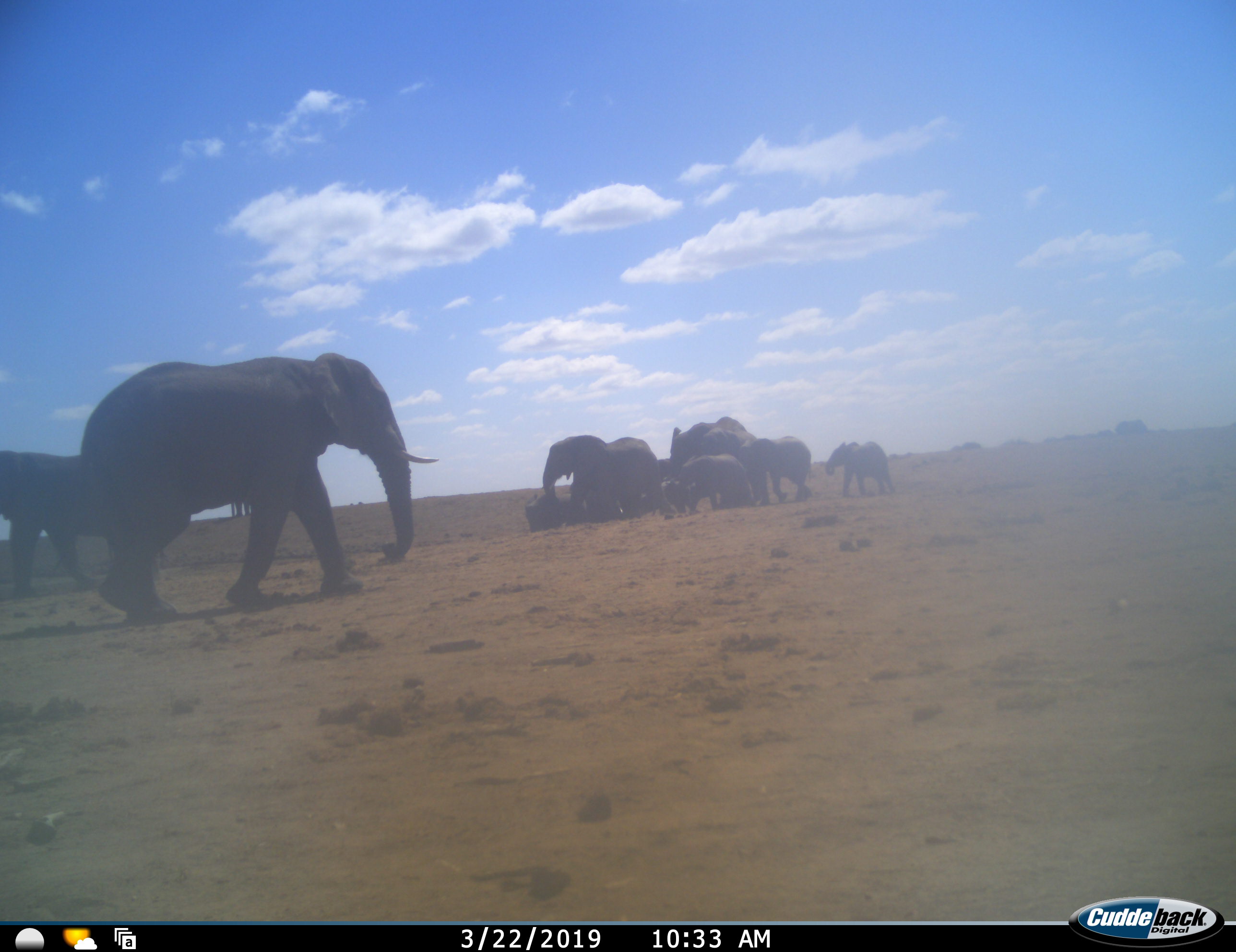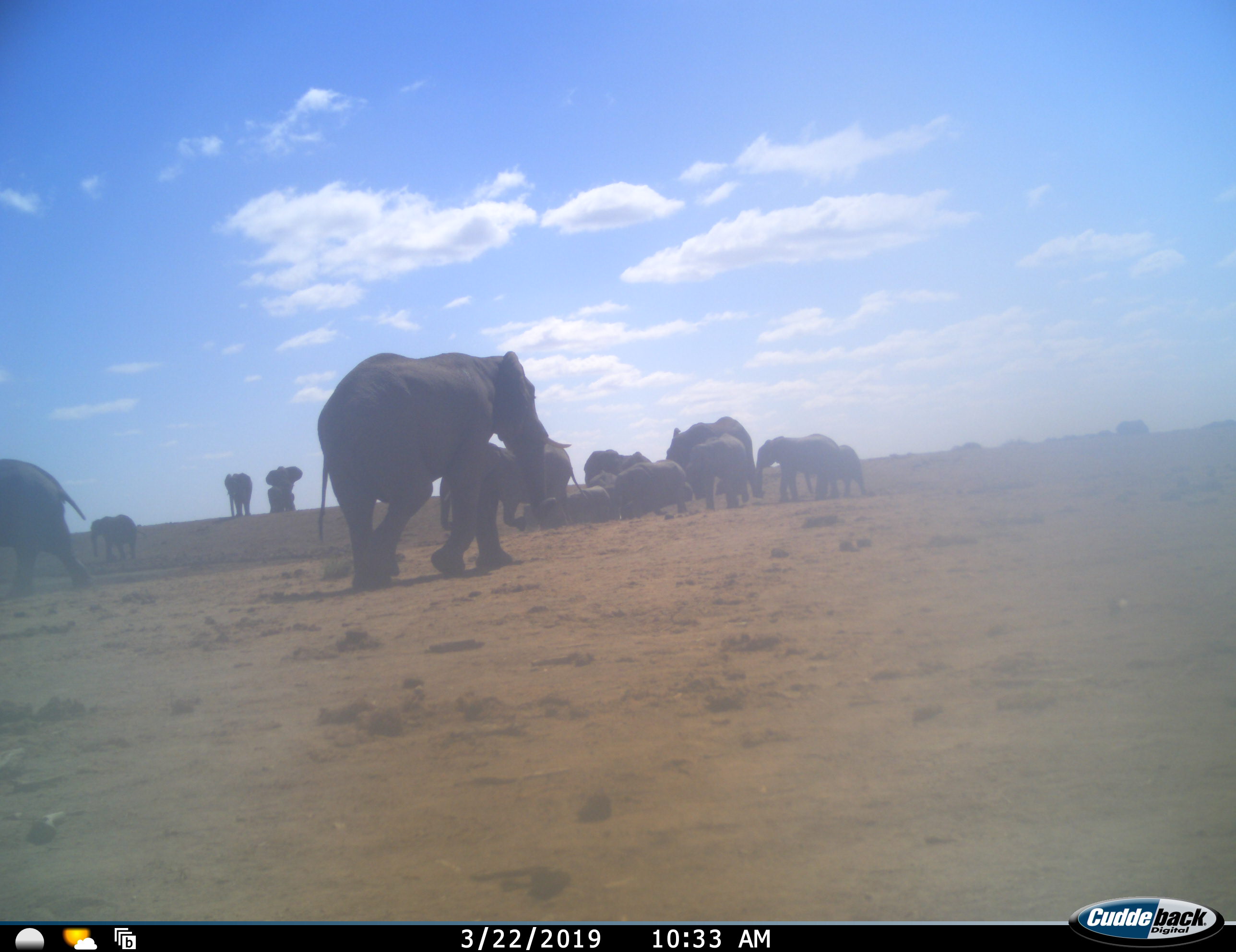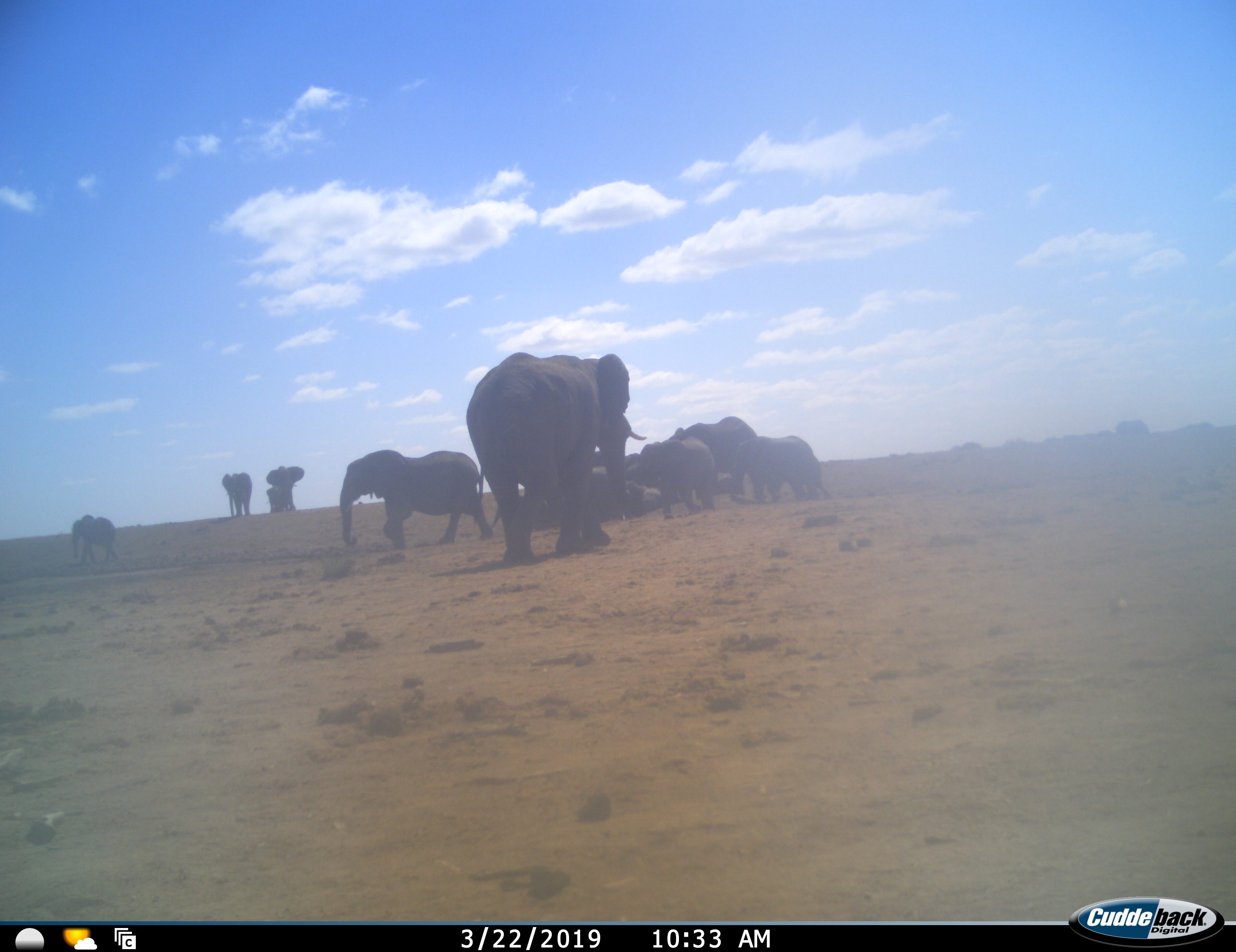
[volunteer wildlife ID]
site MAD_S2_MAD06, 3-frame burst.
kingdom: Animalia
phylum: Chordata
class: Mammalia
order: Proboscidea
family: Elephantidae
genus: Loxodonta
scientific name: Loxodonta africana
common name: african bush elephant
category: elephant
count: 11-50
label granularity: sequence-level